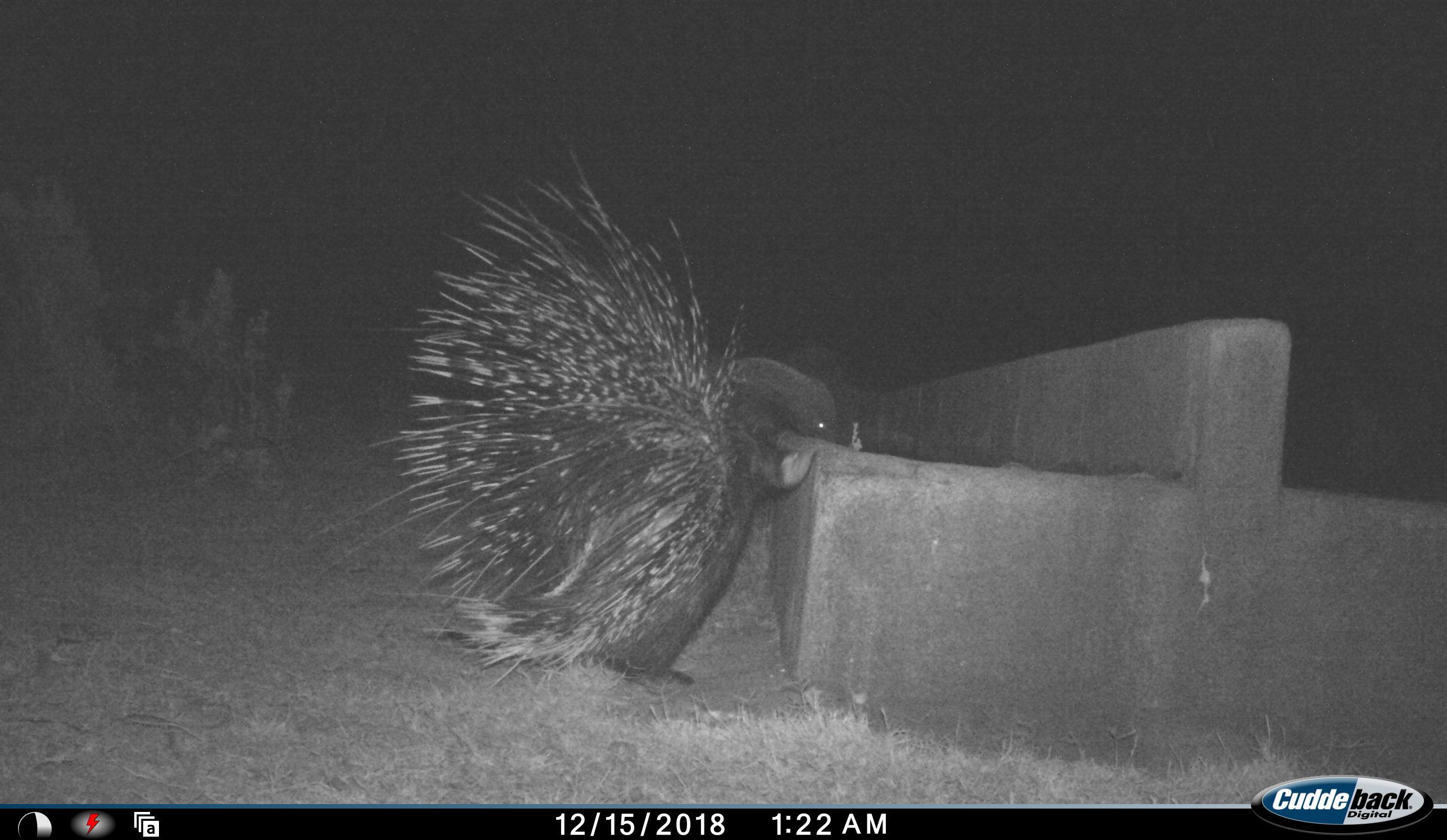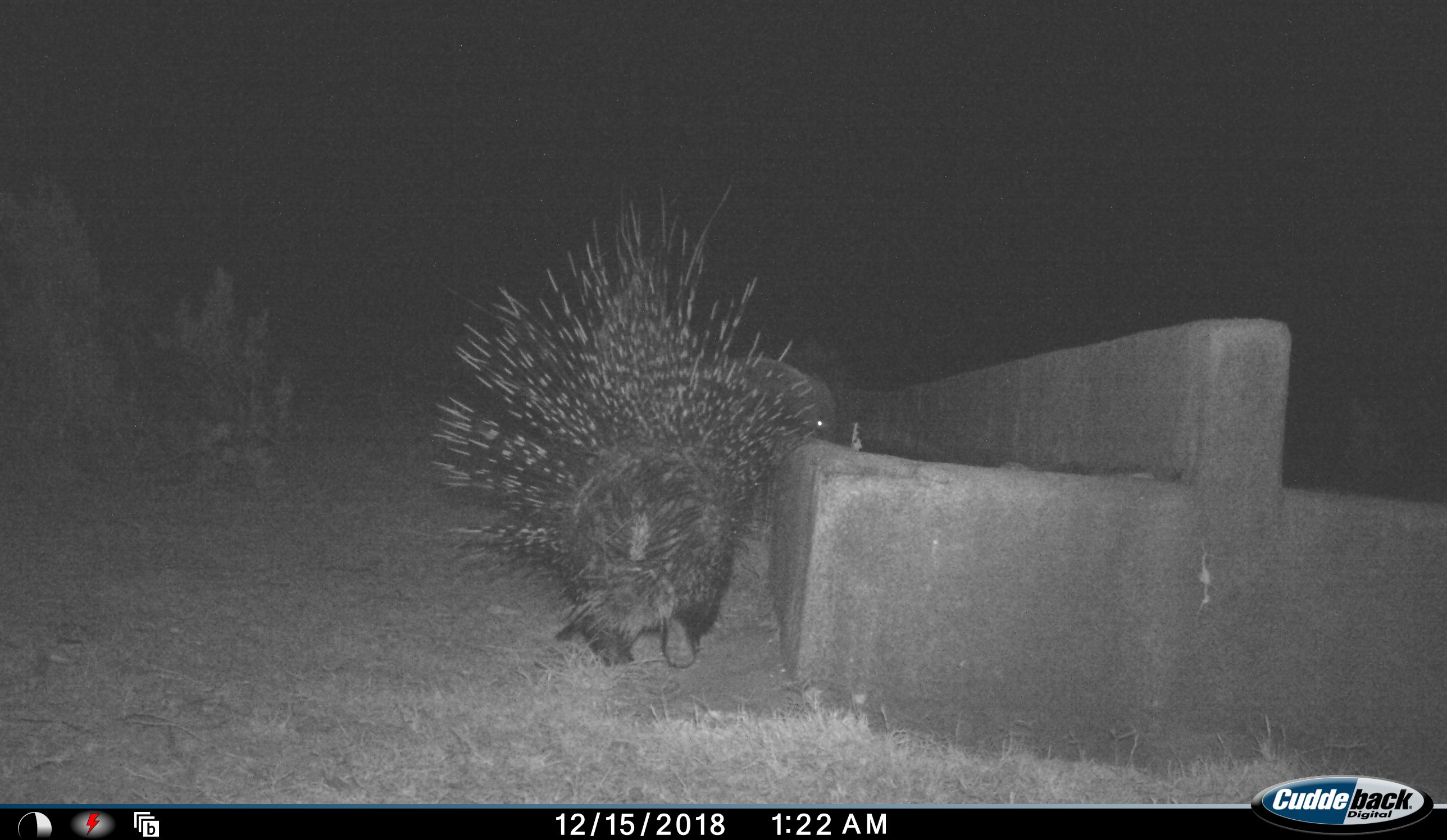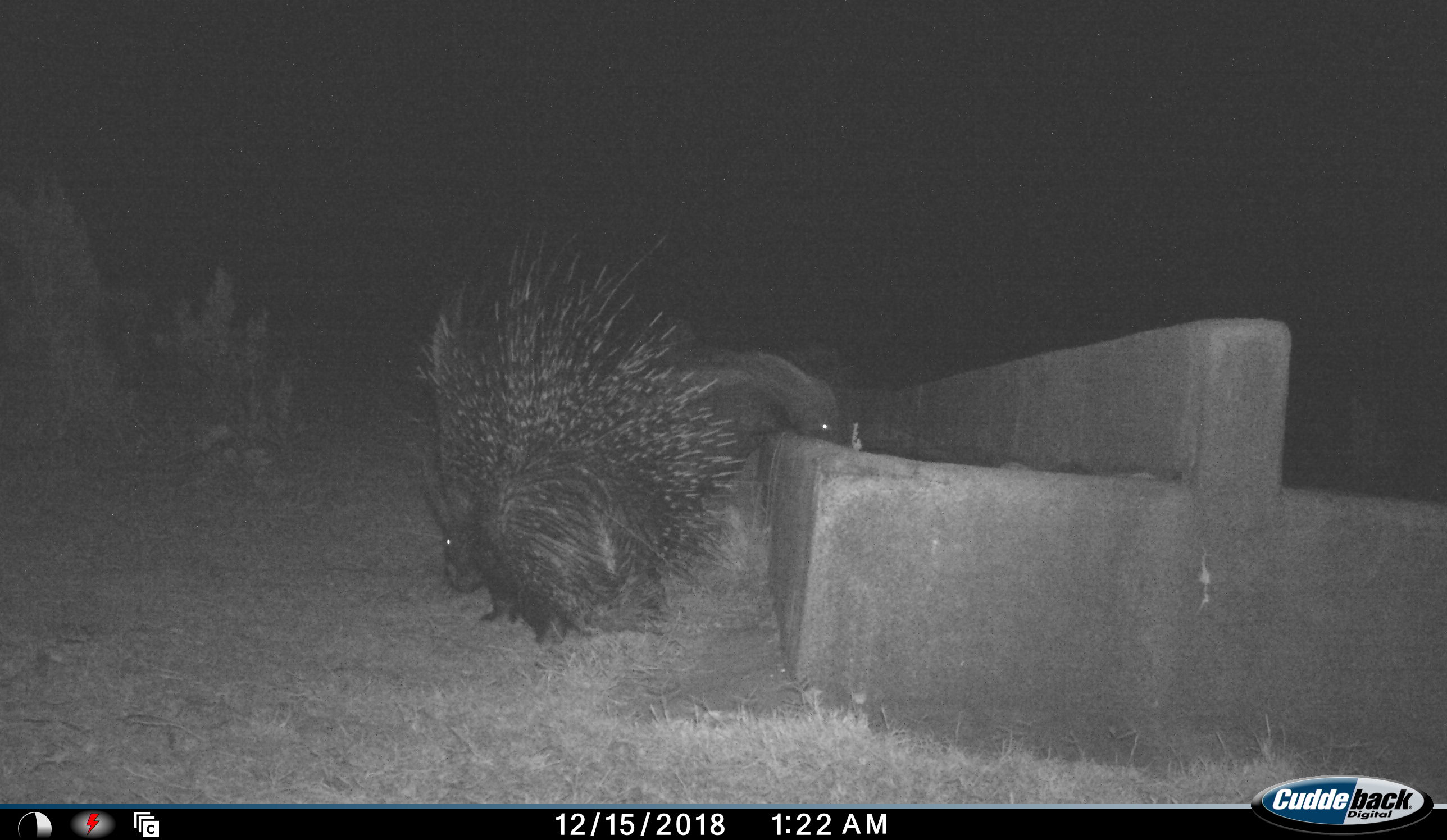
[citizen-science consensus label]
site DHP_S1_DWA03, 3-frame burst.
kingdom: Animalia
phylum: Chordata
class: Mammalia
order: Rodentia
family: Hystricidae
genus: Hystrix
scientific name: Hystrix cristata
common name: crested porcupine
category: porcupine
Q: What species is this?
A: Porcupine (crested porcupine) (Hystrix cristata).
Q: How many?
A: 1.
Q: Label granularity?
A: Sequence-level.